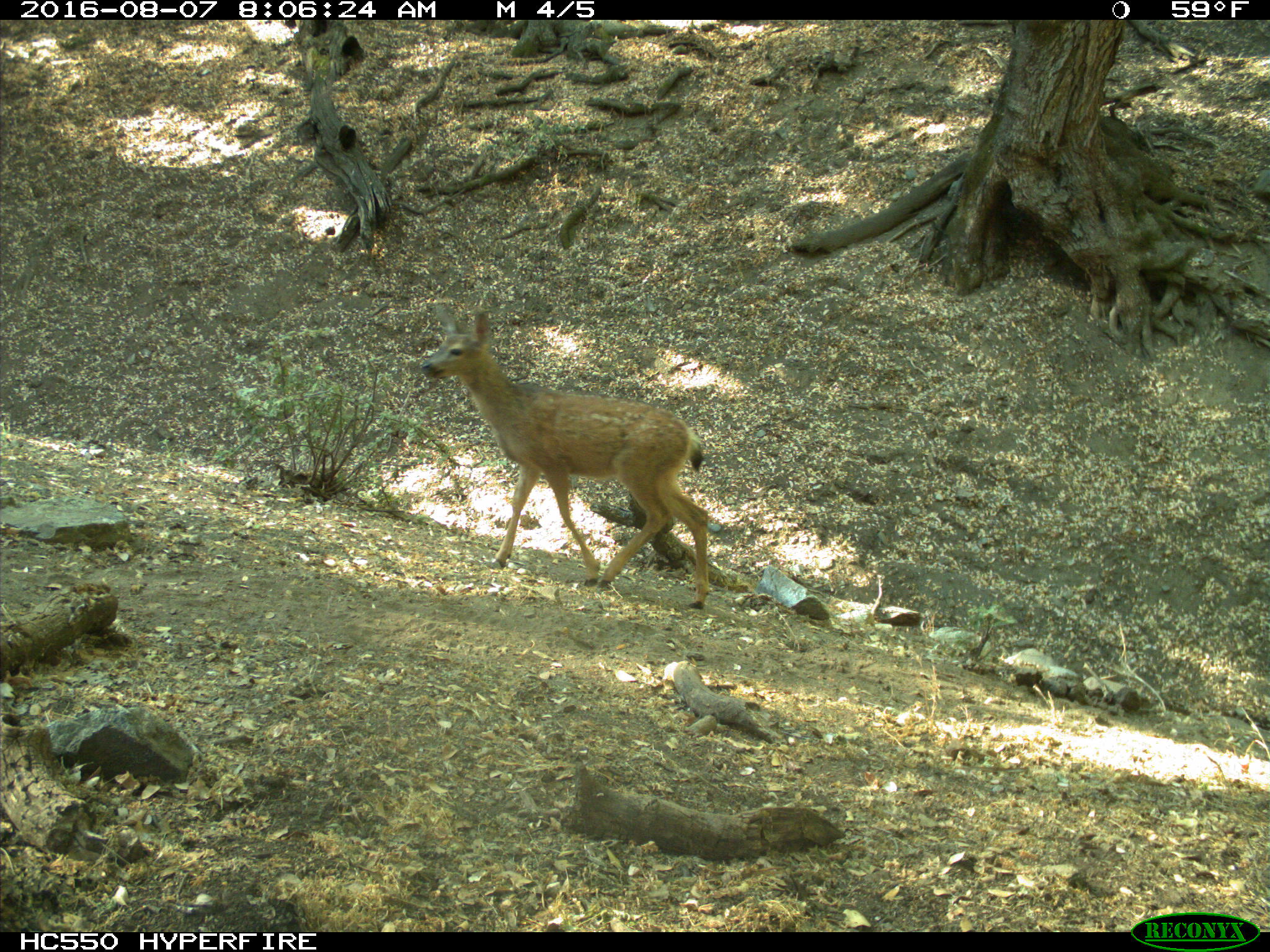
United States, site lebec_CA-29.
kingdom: Animalia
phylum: Chordata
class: Mammalia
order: Artiodactyla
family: Cervidae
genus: Odocoileus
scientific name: Odocoileus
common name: deer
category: unidentified deer